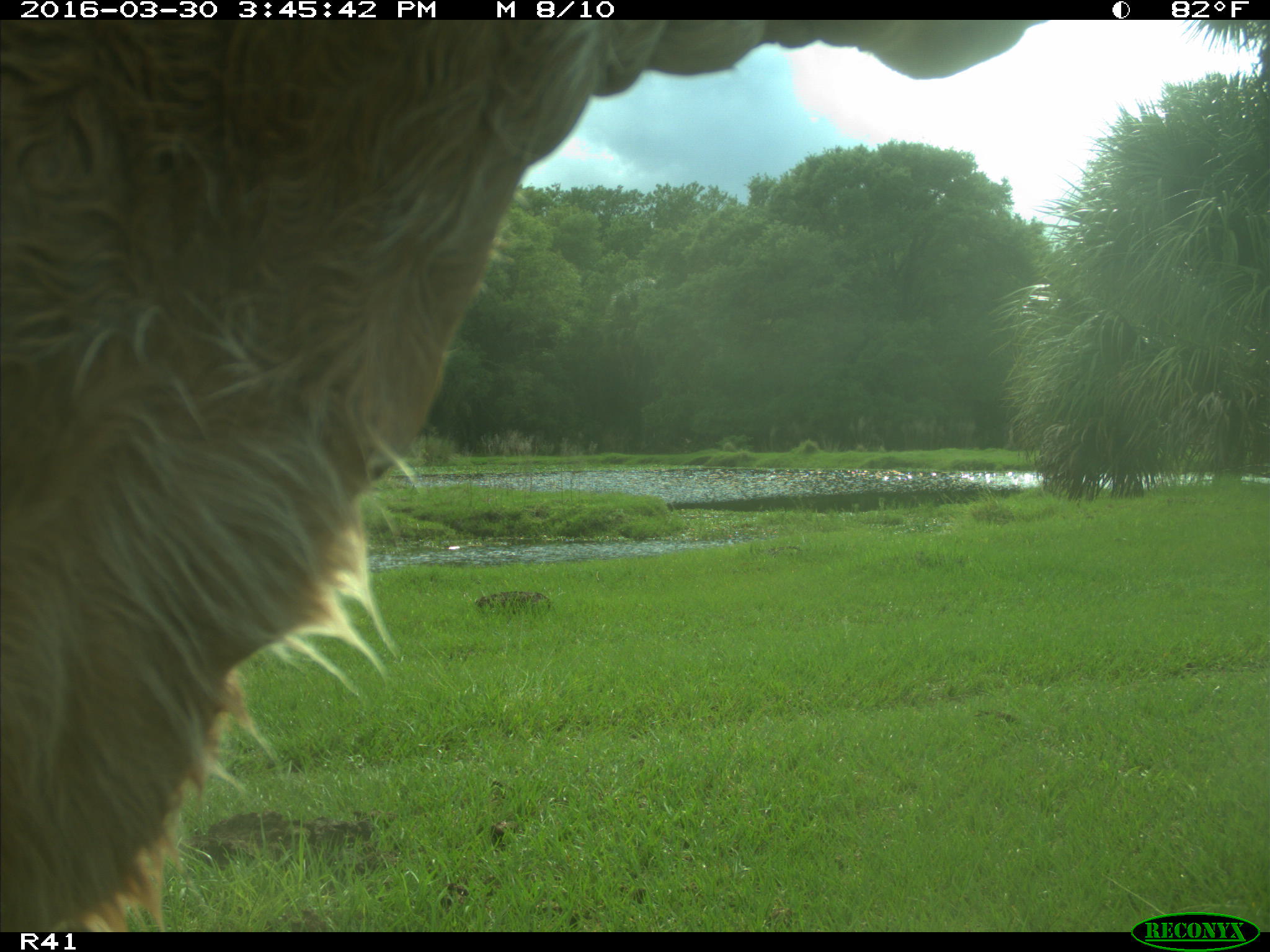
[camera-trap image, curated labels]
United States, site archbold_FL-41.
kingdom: Animalia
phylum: Chordata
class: Mammalia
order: Artiodactyla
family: Bovidae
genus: Bos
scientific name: Bos taurus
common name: domestic cow